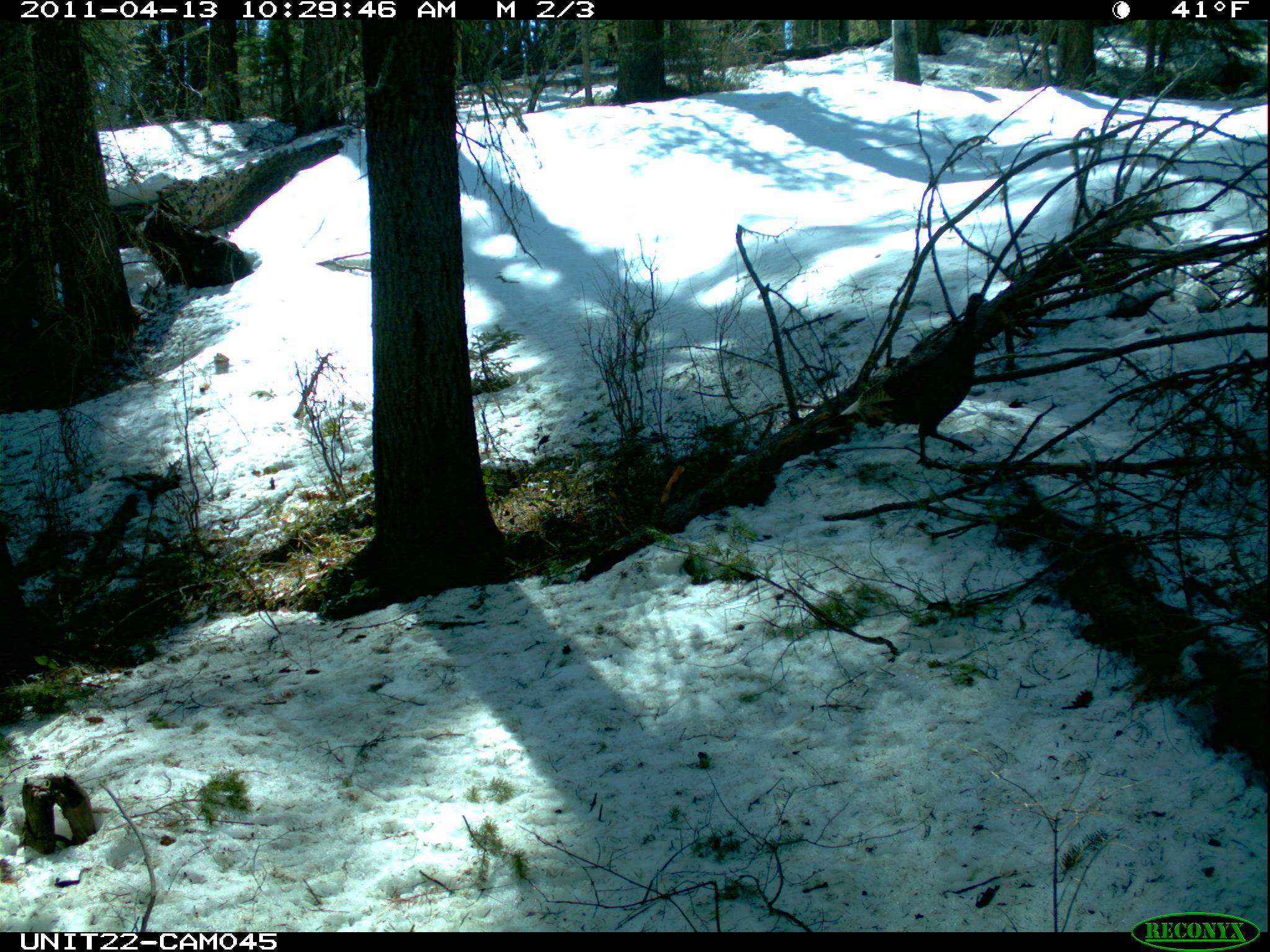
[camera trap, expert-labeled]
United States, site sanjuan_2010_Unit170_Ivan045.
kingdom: Animalia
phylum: Chordata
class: Aves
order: Galliformes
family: Phasianidae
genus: Meleagris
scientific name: Meleagris gallopavo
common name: wild turkey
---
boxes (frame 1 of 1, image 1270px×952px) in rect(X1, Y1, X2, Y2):
animal: rect(813, 292, 990, 470)